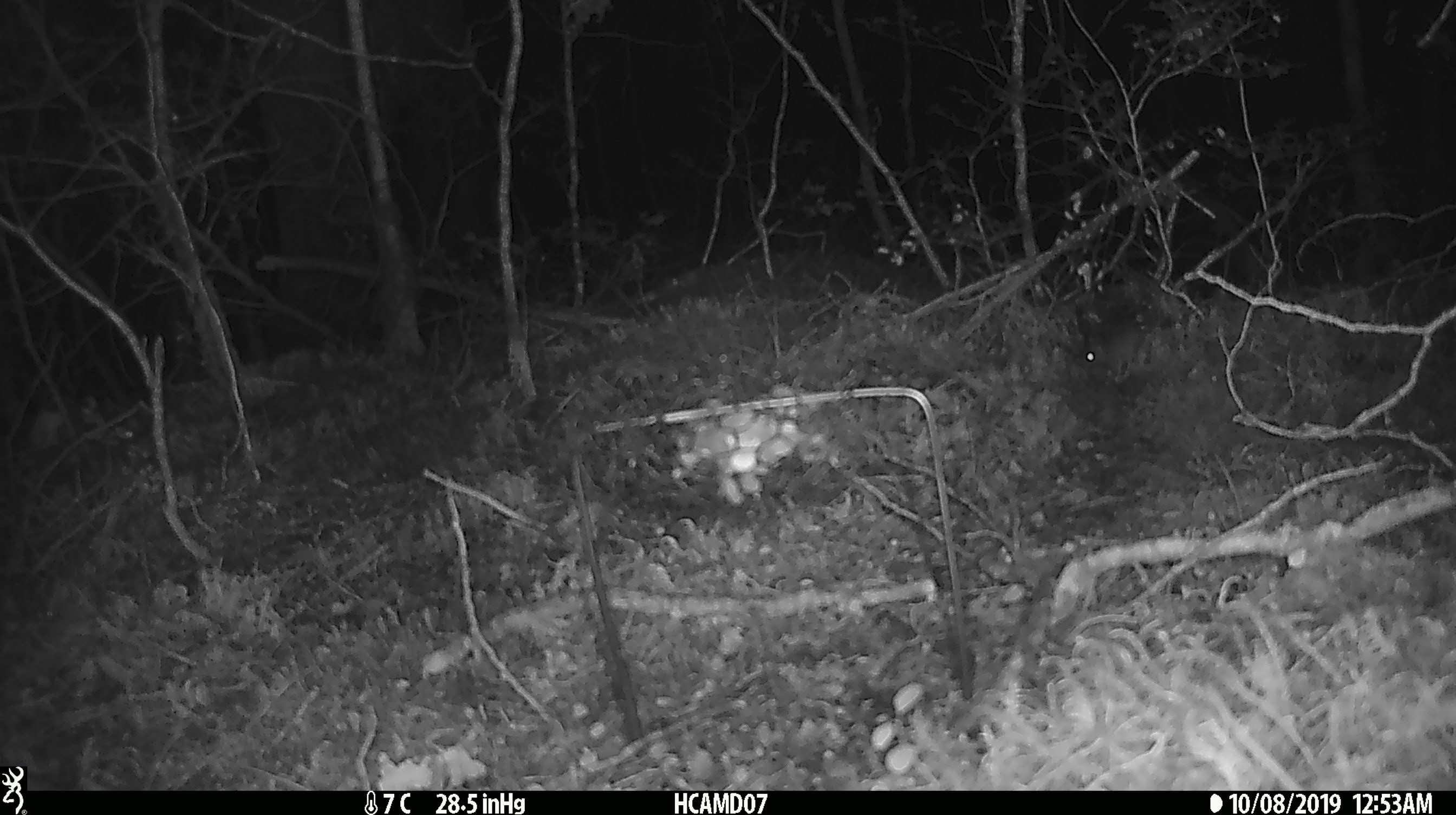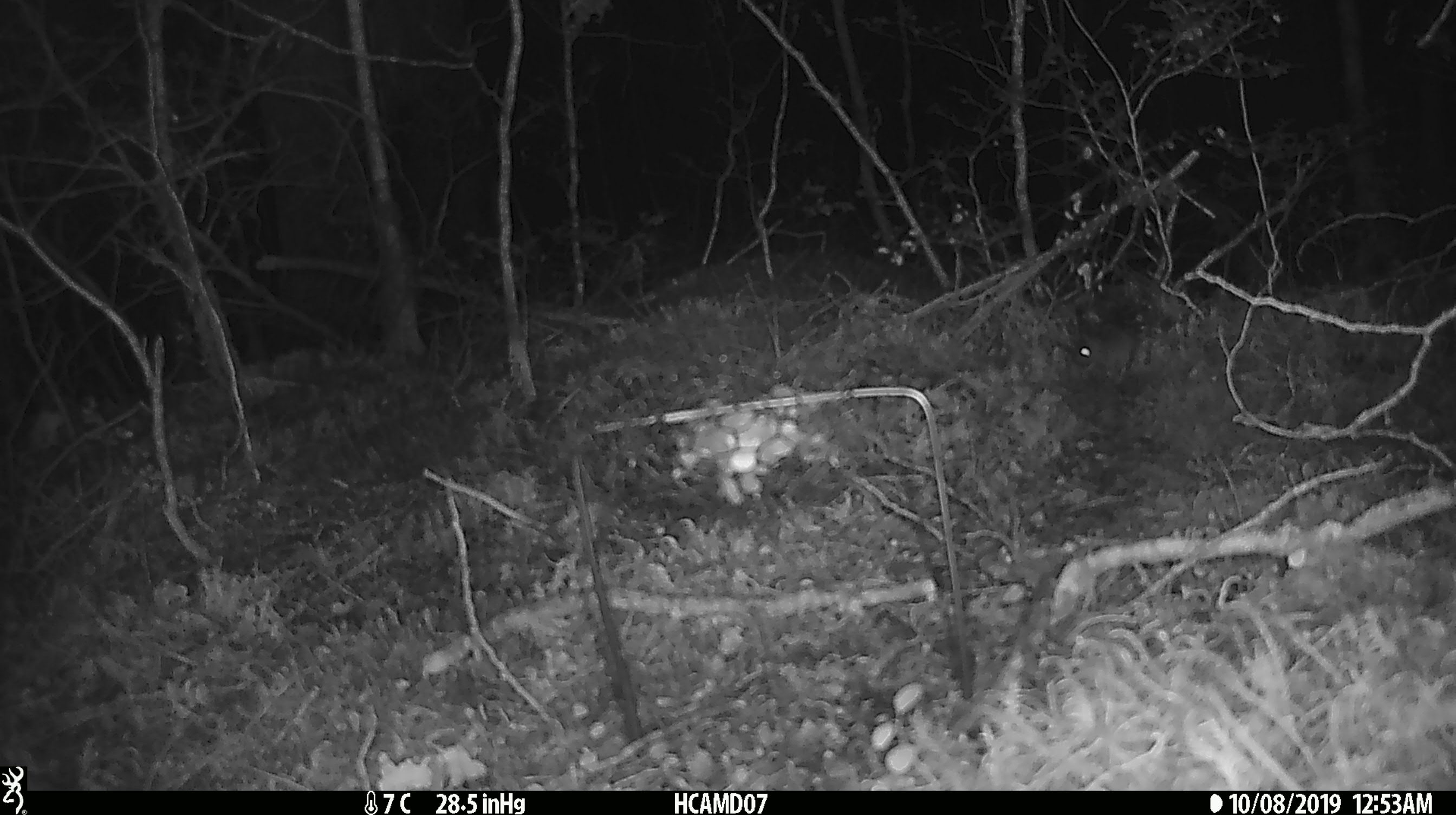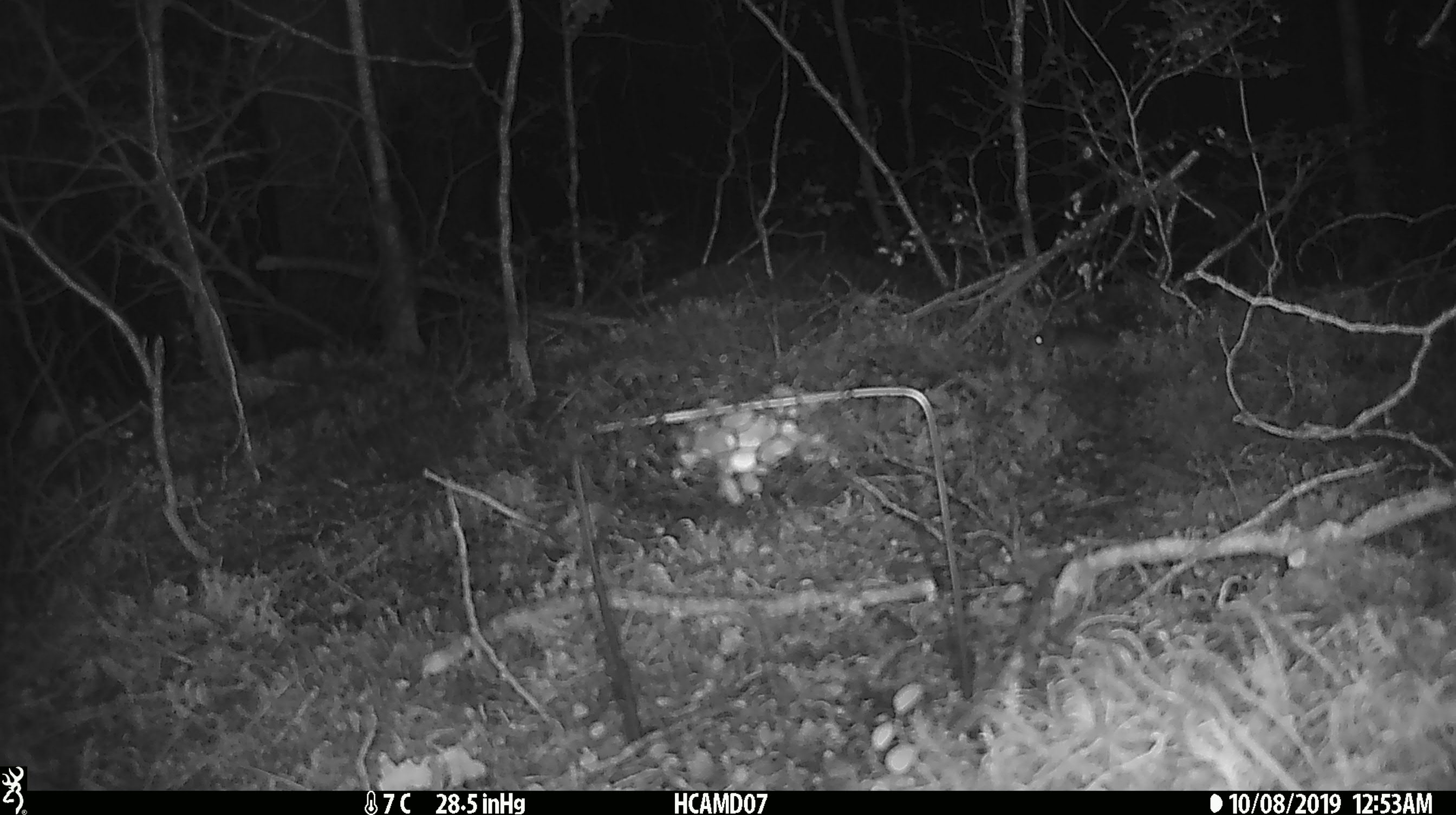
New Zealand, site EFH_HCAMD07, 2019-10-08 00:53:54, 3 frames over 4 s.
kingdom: Animalia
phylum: Chordata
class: Mammalia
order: Rodentia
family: Muridae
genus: Mus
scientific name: Mus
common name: mouse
Mouse (Mus).